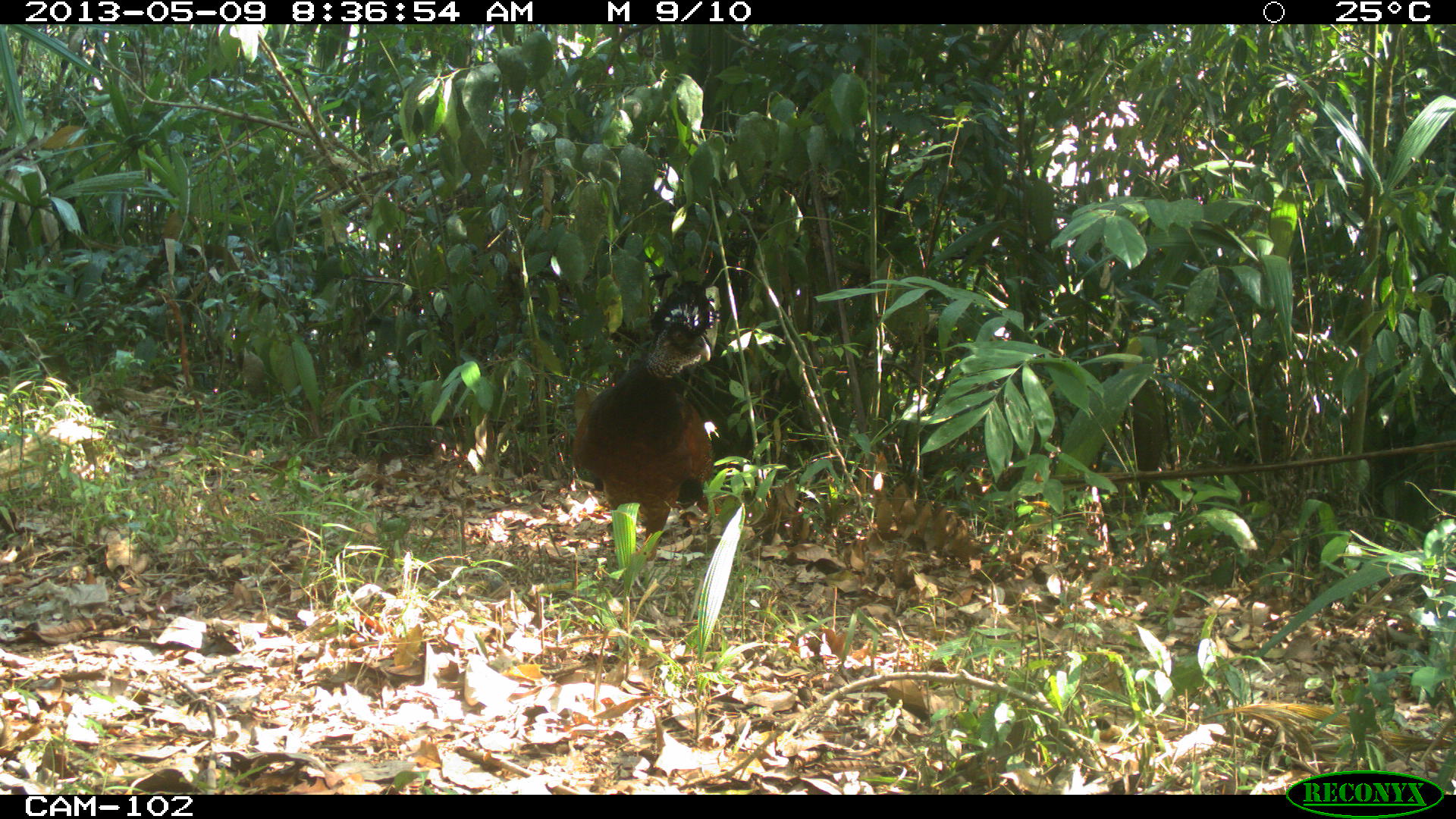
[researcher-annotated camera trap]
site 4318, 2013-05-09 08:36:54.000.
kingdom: Animalia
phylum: Chordata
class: Aves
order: Galliformes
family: Cracidae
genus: Crax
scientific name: Crax rubra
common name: great curassow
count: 1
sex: female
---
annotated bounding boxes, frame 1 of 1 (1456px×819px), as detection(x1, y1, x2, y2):
crax rubra: detection(568, 275, 714, 575)